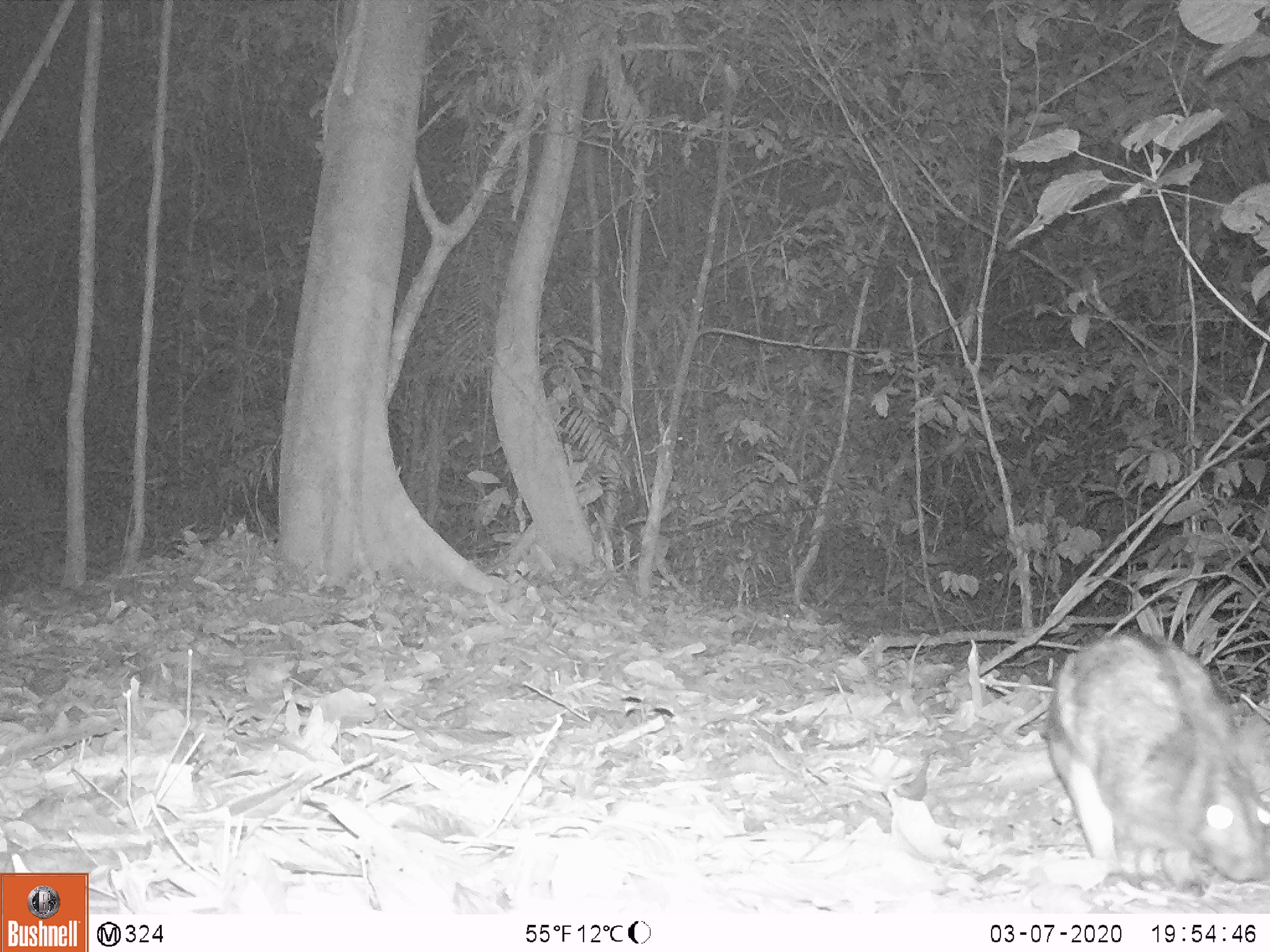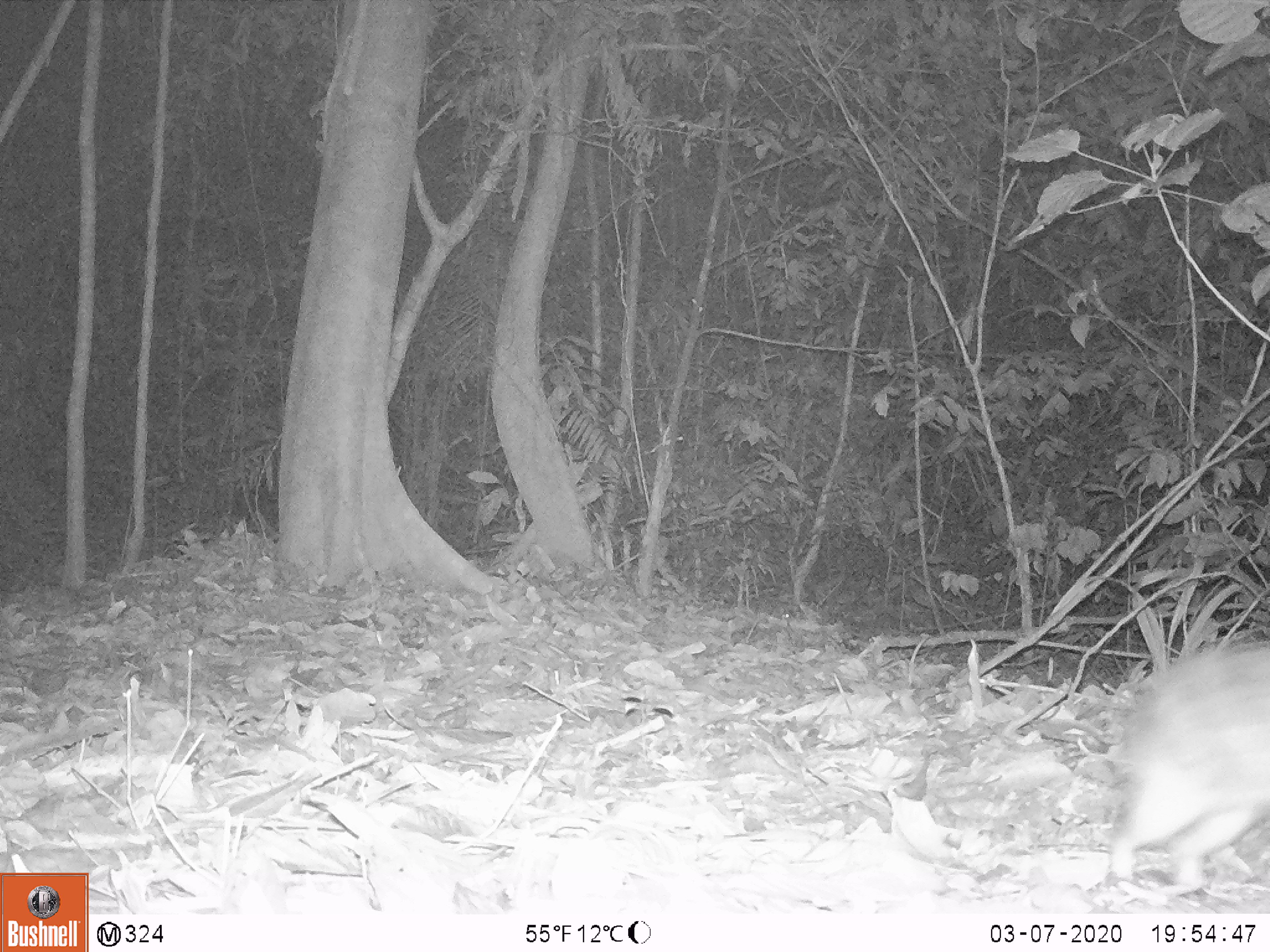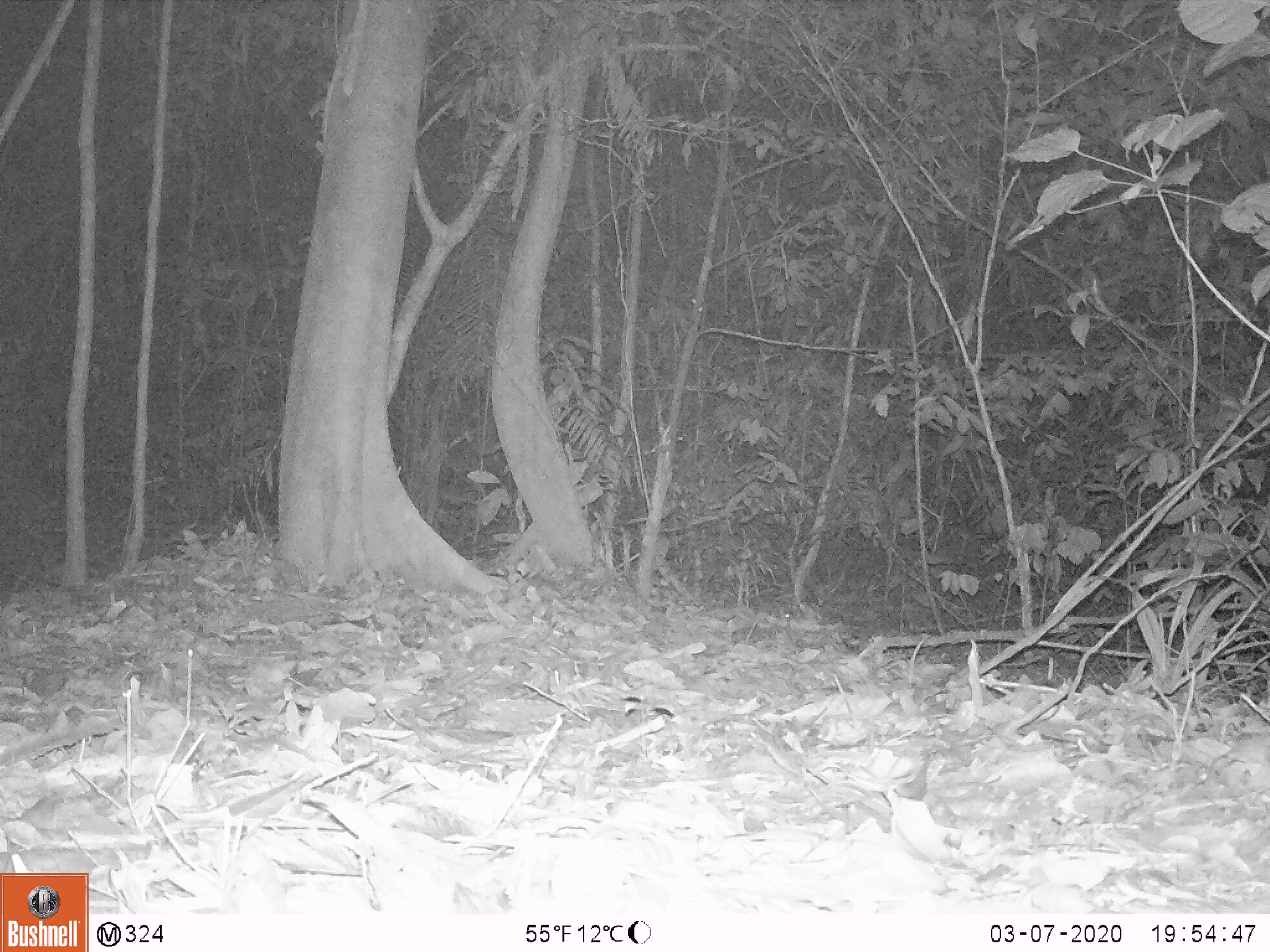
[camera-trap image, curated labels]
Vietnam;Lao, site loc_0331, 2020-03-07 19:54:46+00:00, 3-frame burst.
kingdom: Animalia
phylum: Chordata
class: Mammalia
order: Lagomorpha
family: Leporidae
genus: Nesolagus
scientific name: Nesolagus timminsi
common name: annamite striped rabbit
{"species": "annamite striped rabbit (Nesolagus timminsi)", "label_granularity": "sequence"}